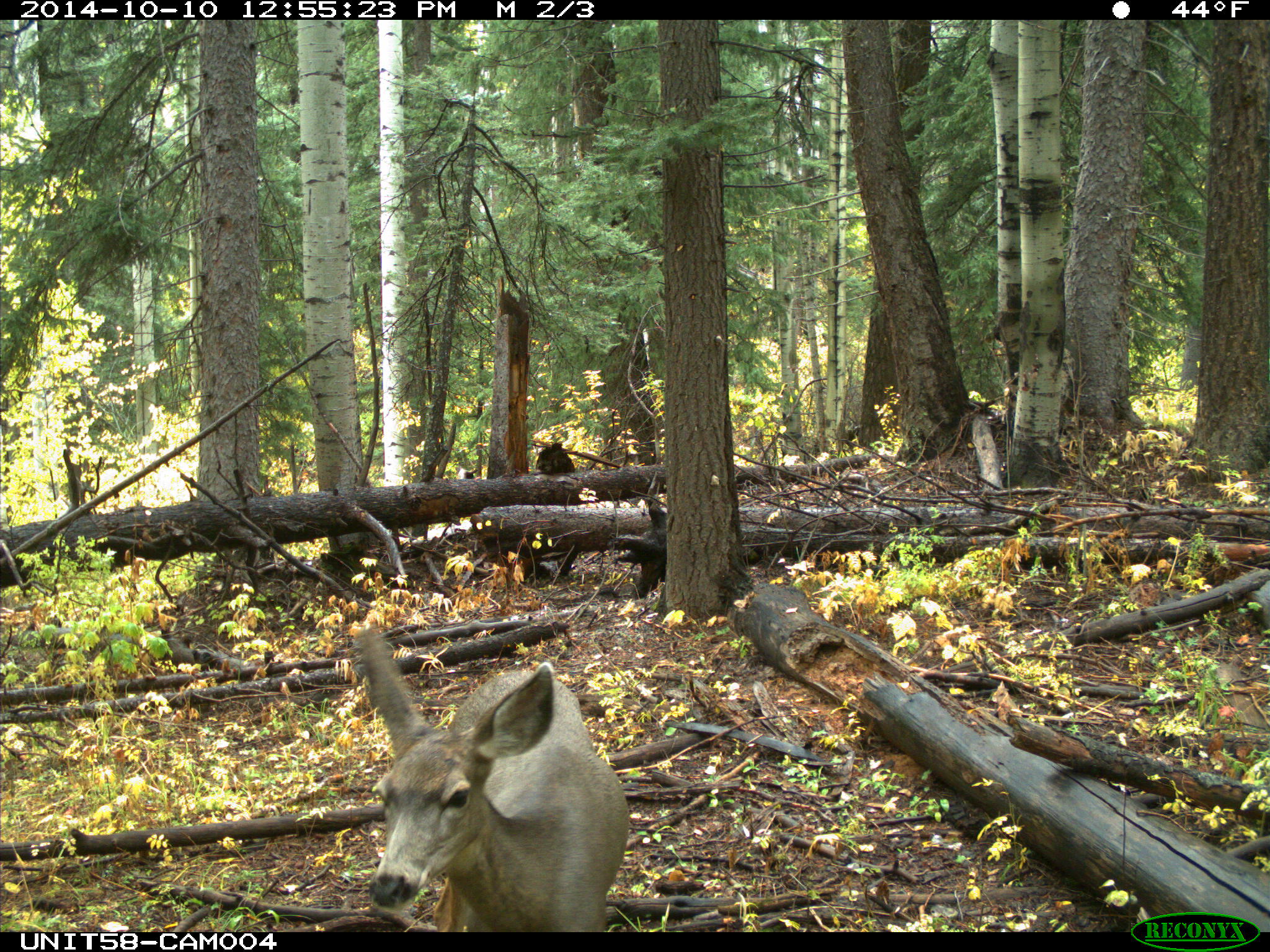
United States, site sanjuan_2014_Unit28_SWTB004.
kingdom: Animalia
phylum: Chordata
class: Mammalia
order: Artiodactyla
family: Cervidae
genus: Odocoileus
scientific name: Odocoileus hemionus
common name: mule deer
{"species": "Odocoileus hemionus (mule deer)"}